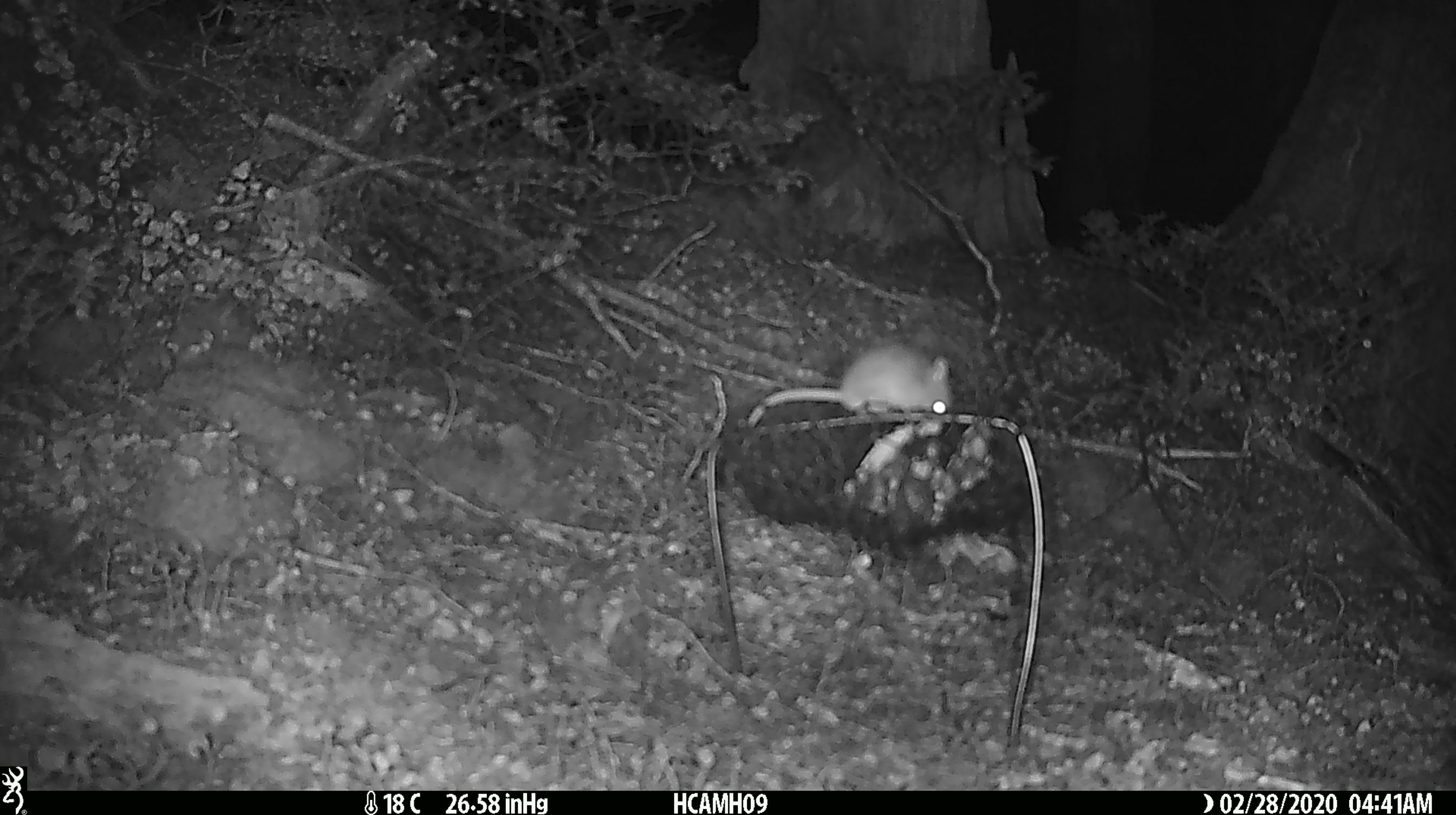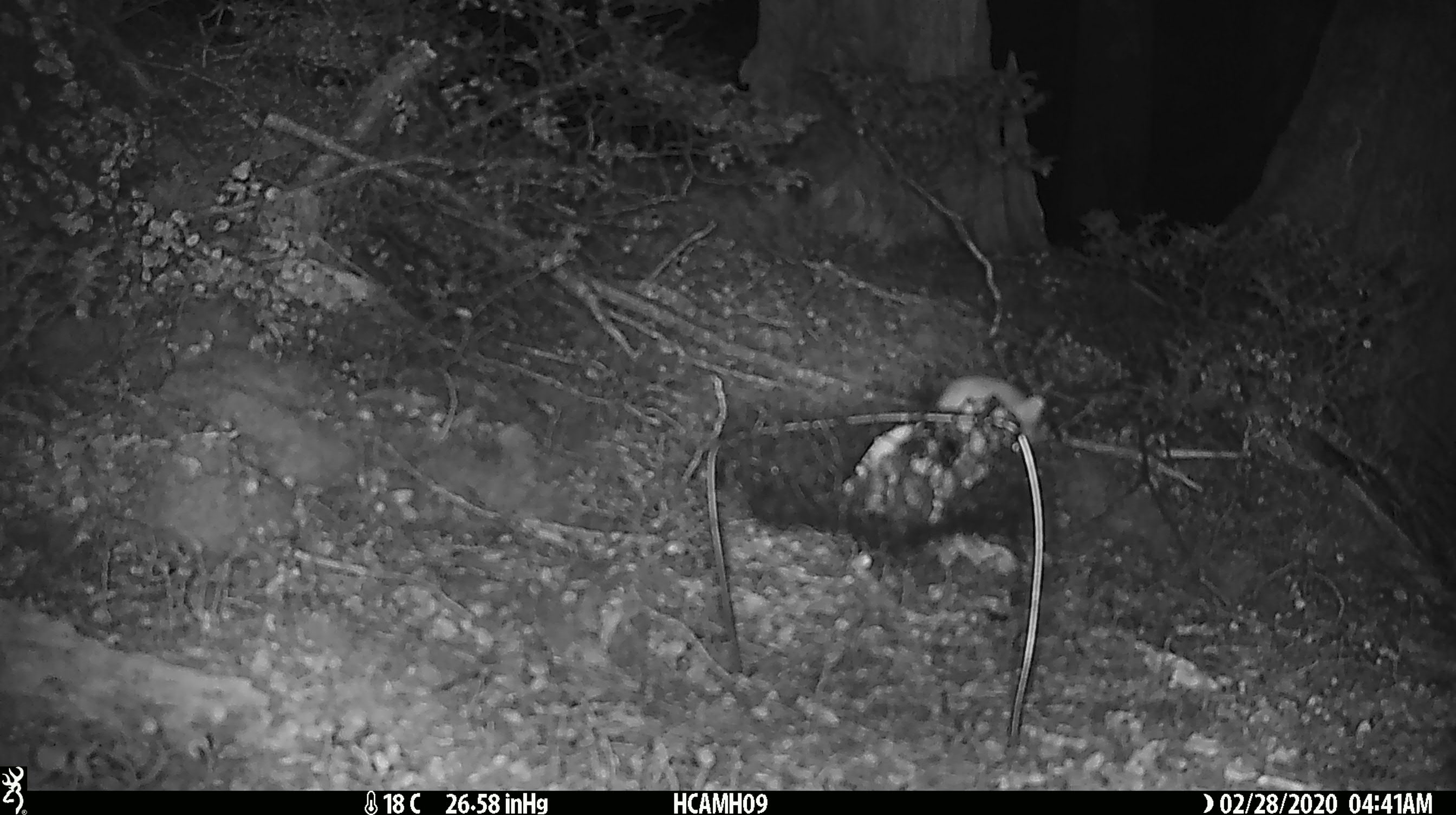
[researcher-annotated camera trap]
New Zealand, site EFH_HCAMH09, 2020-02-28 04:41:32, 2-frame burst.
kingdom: Animalia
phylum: Chordata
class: Mammalia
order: Rodentia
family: Muridae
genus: Mus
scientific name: Mus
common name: mouse